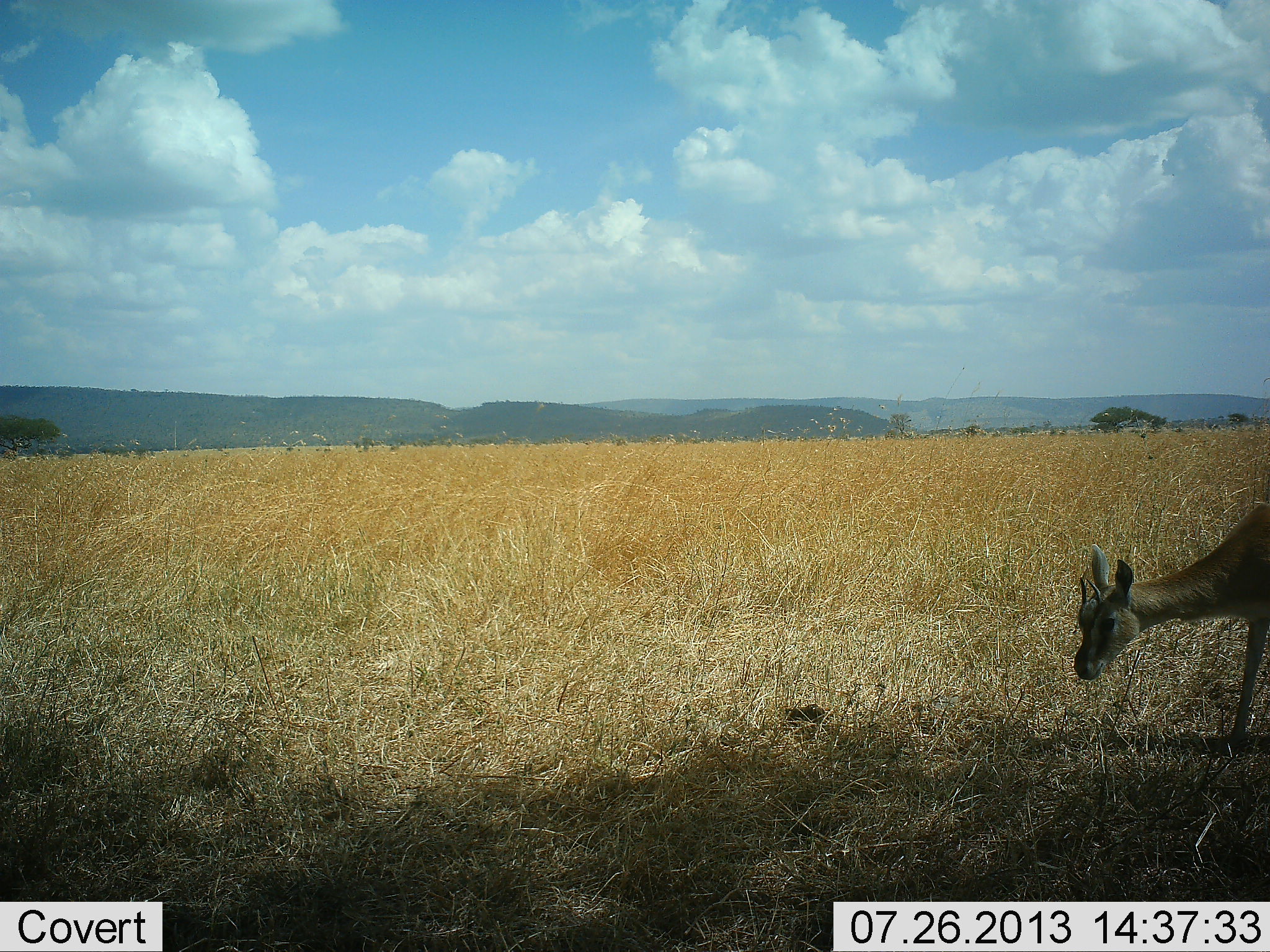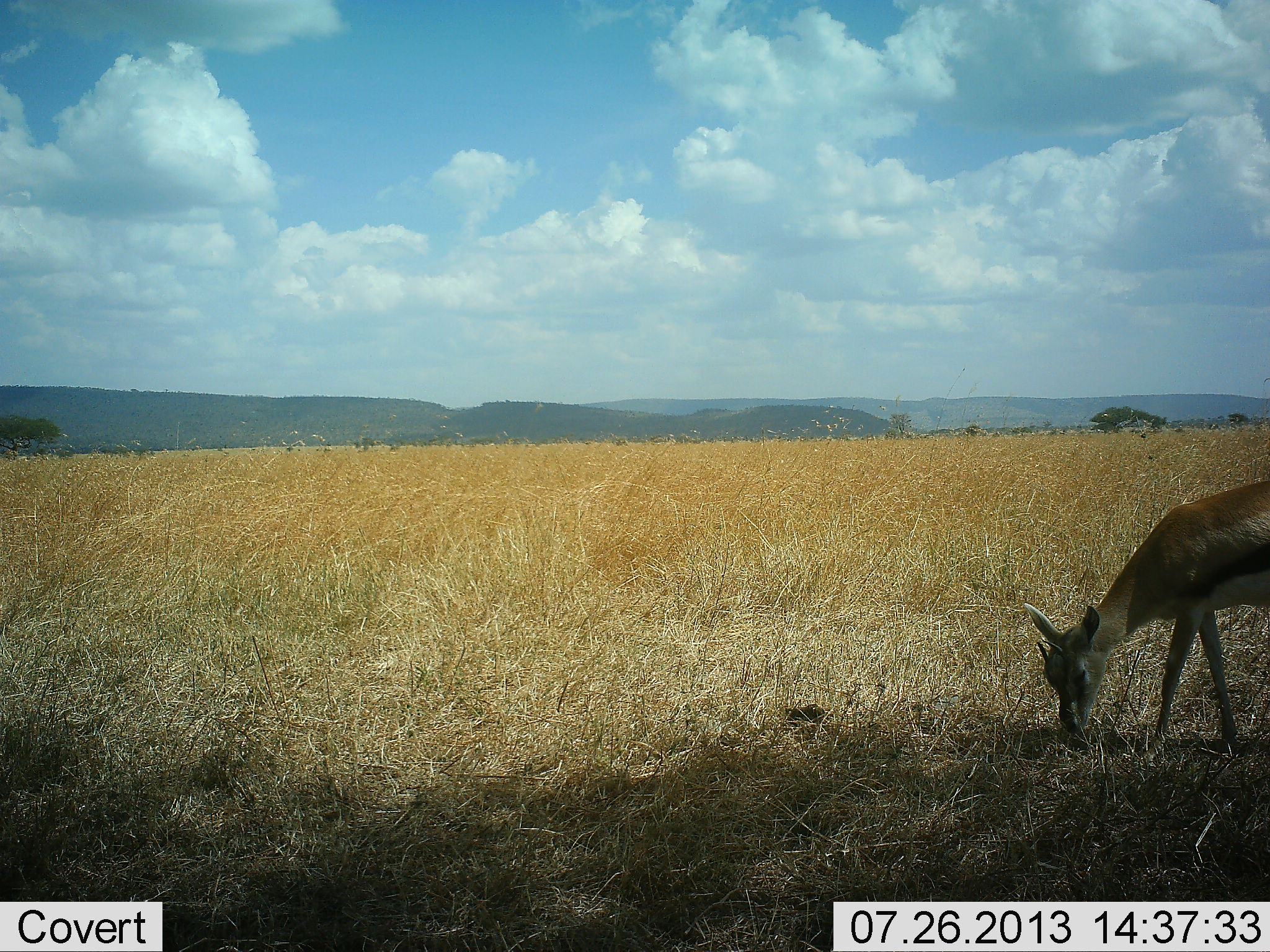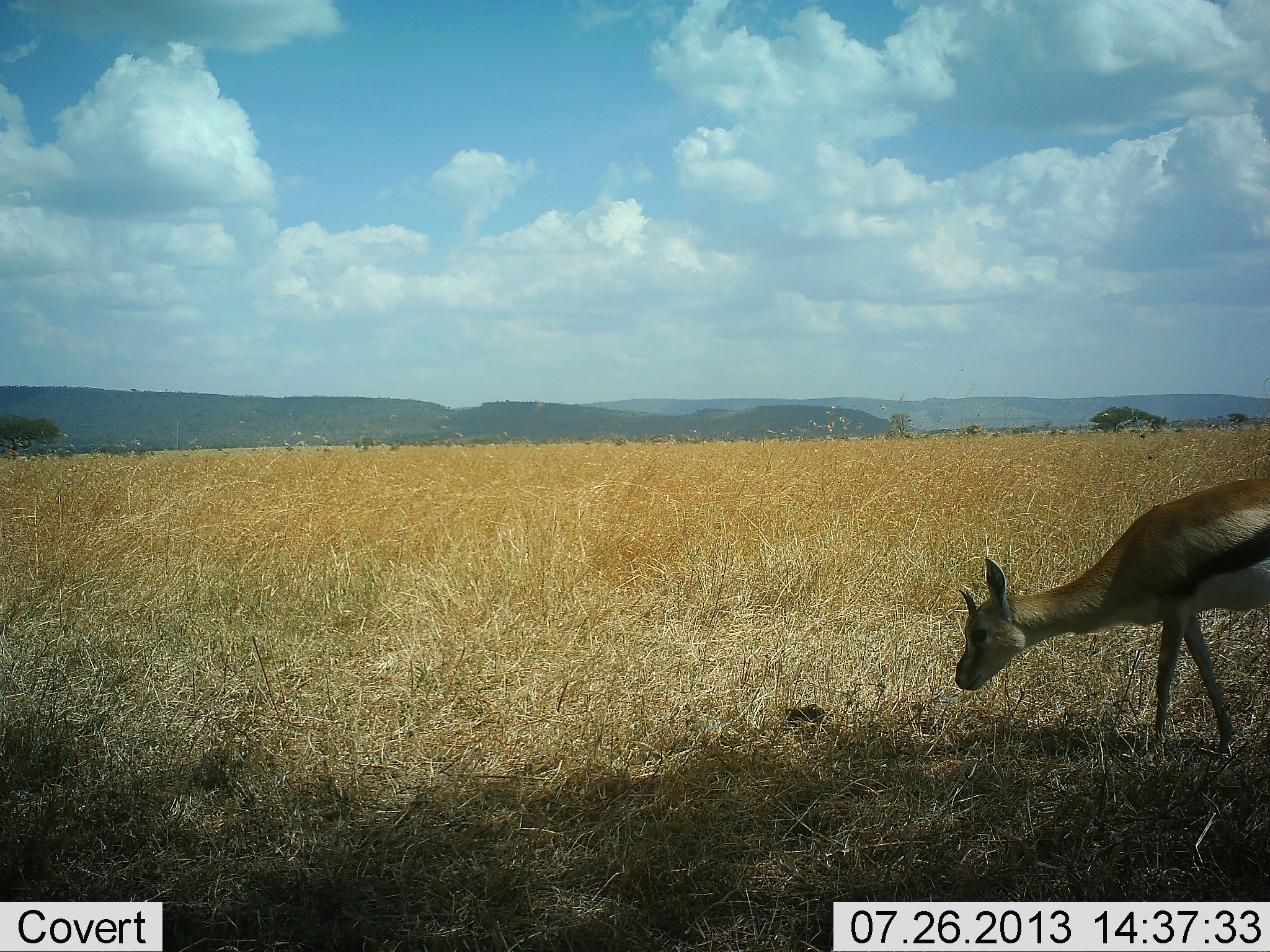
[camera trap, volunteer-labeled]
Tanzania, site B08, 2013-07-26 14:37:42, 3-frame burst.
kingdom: Animalia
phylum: Chordata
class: Mammalia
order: Artiodactyla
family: Bovidae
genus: Eudorcas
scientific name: Eudorcas thomsonii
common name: thomson's gazelle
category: gazellethomsons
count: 1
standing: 12%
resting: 0%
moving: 16%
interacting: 0%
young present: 3%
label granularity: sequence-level